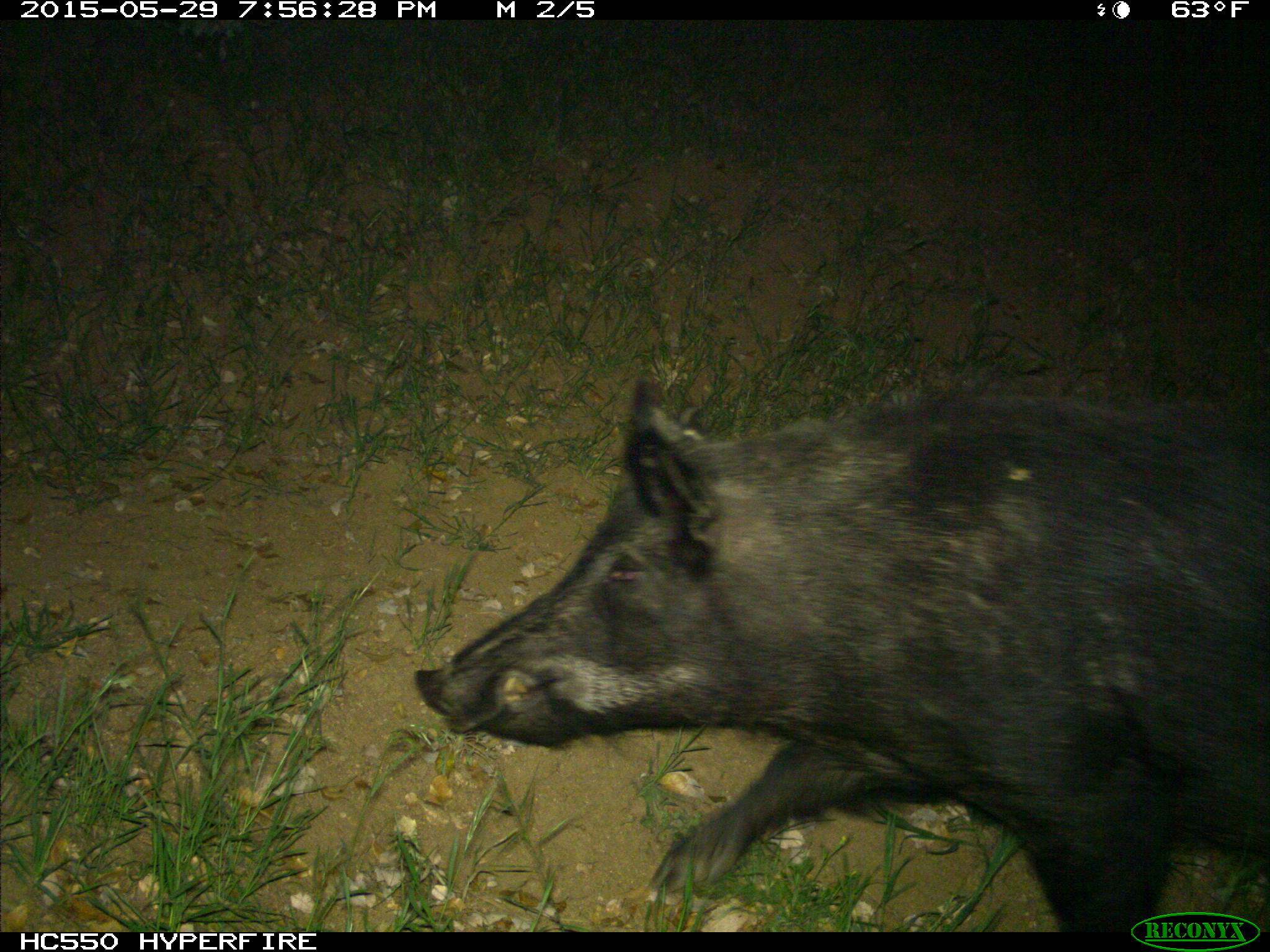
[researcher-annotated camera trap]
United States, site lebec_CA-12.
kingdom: Animalia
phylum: Chordata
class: Mammalia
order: Artiodactyla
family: Suidae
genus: Sus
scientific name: Sus scrofa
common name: wild boar